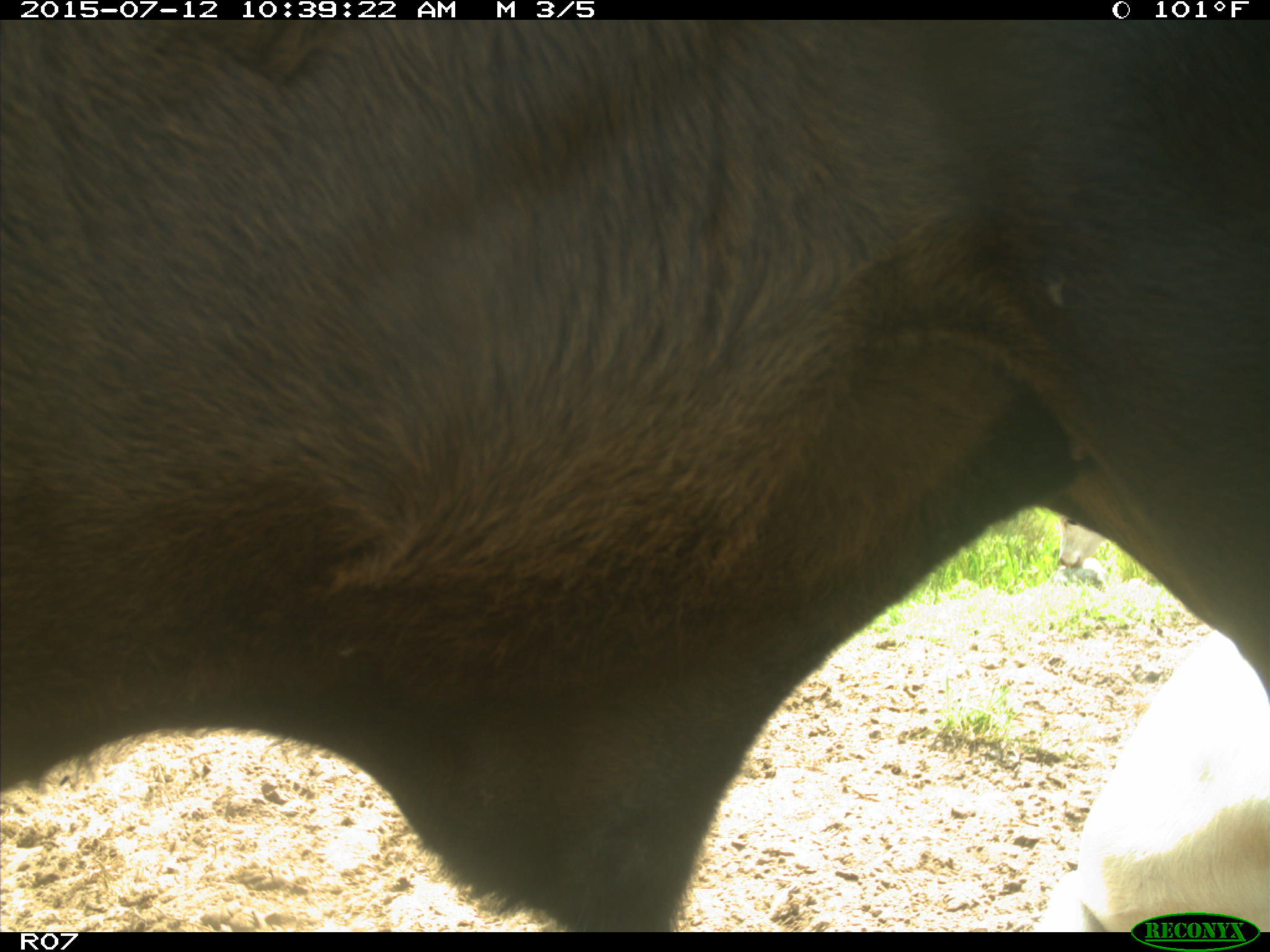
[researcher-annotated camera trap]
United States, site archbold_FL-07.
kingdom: Animalia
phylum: Chordata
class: Mammalia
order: Artiodactyla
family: Bovidae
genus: Bos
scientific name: Bos taurus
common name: domestic cow